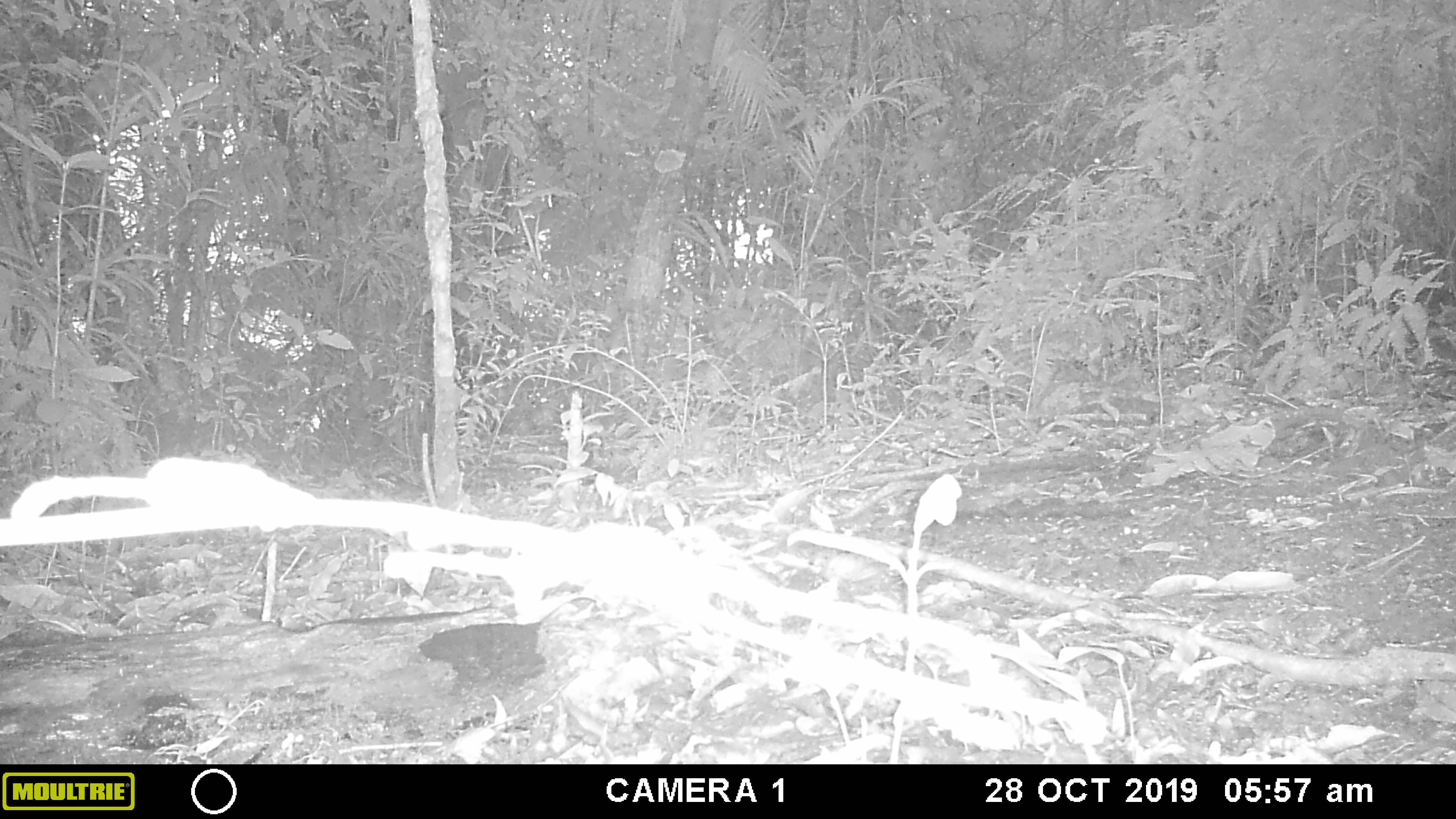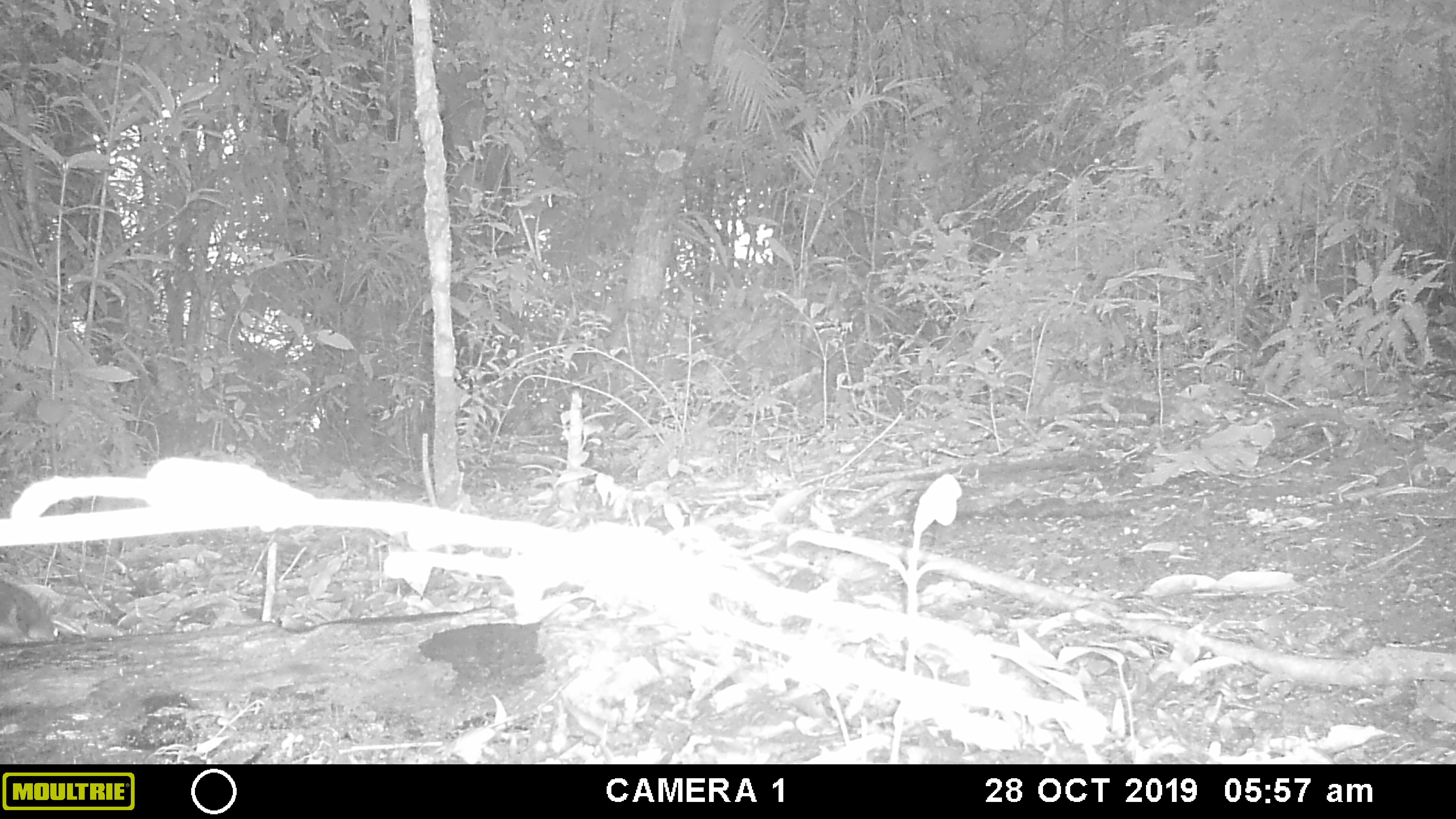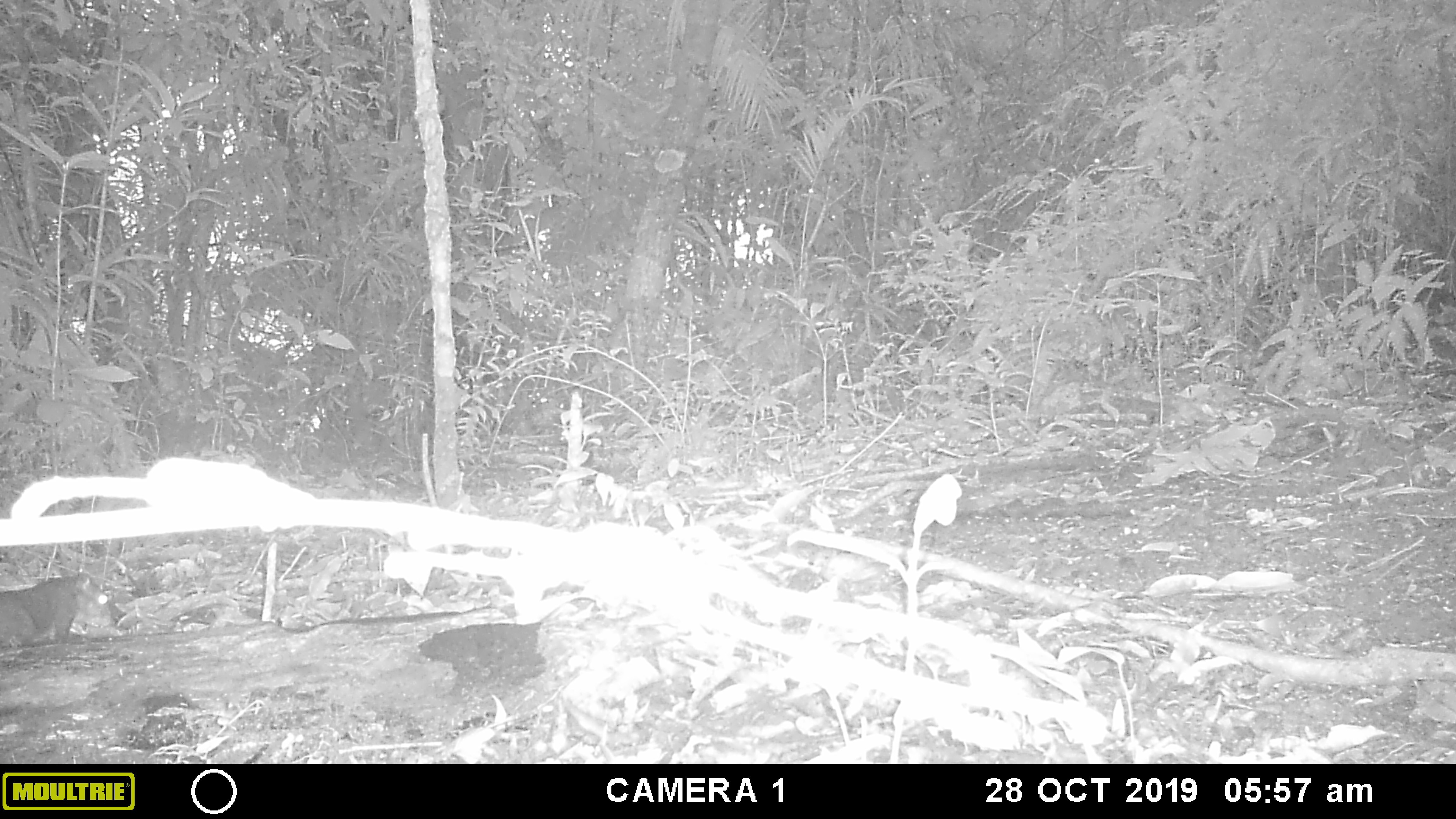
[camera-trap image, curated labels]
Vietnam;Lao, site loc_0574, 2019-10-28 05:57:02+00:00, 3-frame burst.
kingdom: Animalia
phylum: Chordata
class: Mammalia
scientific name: Mammalia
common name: mammal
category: unidentified small mammal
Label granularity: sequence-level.